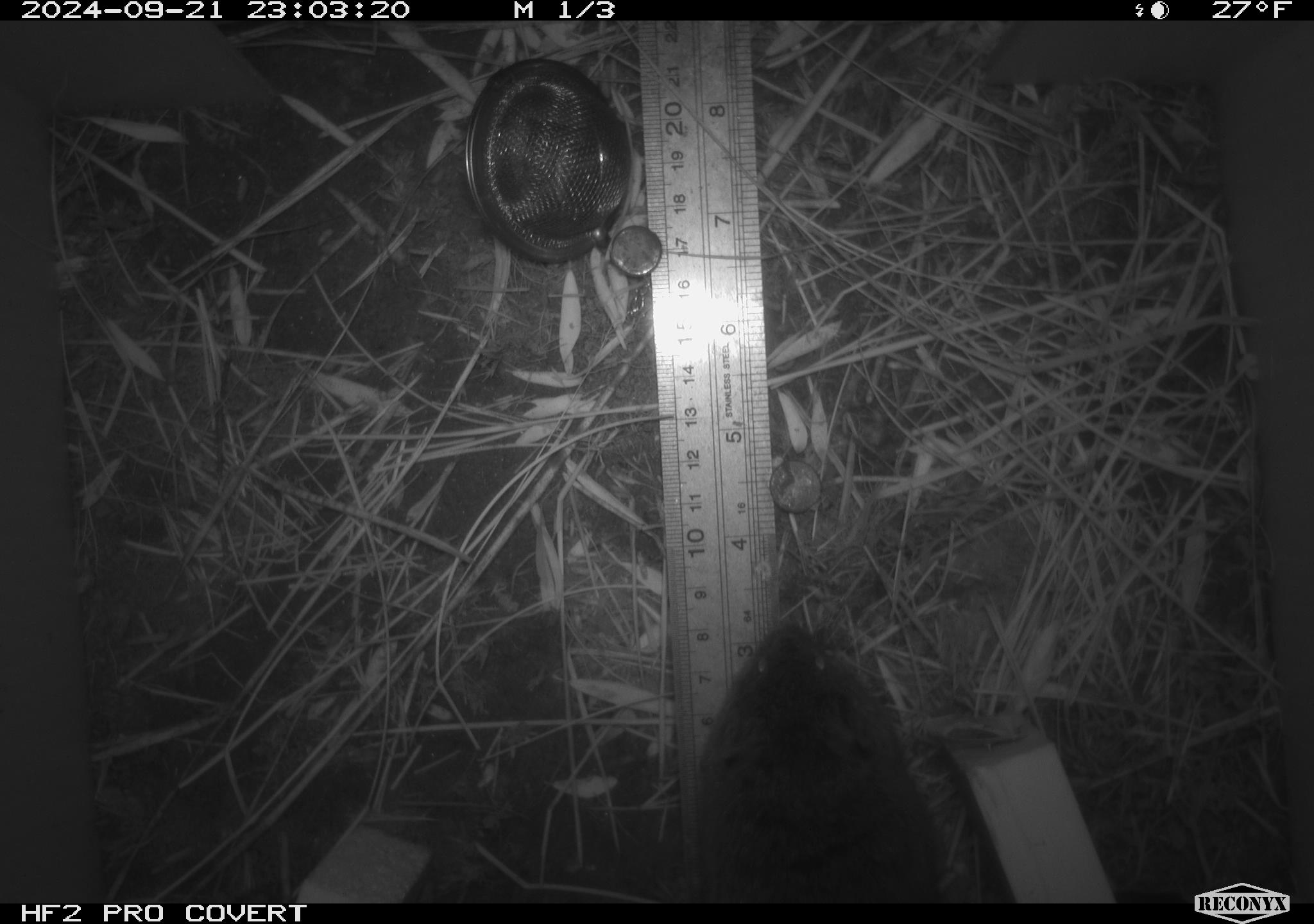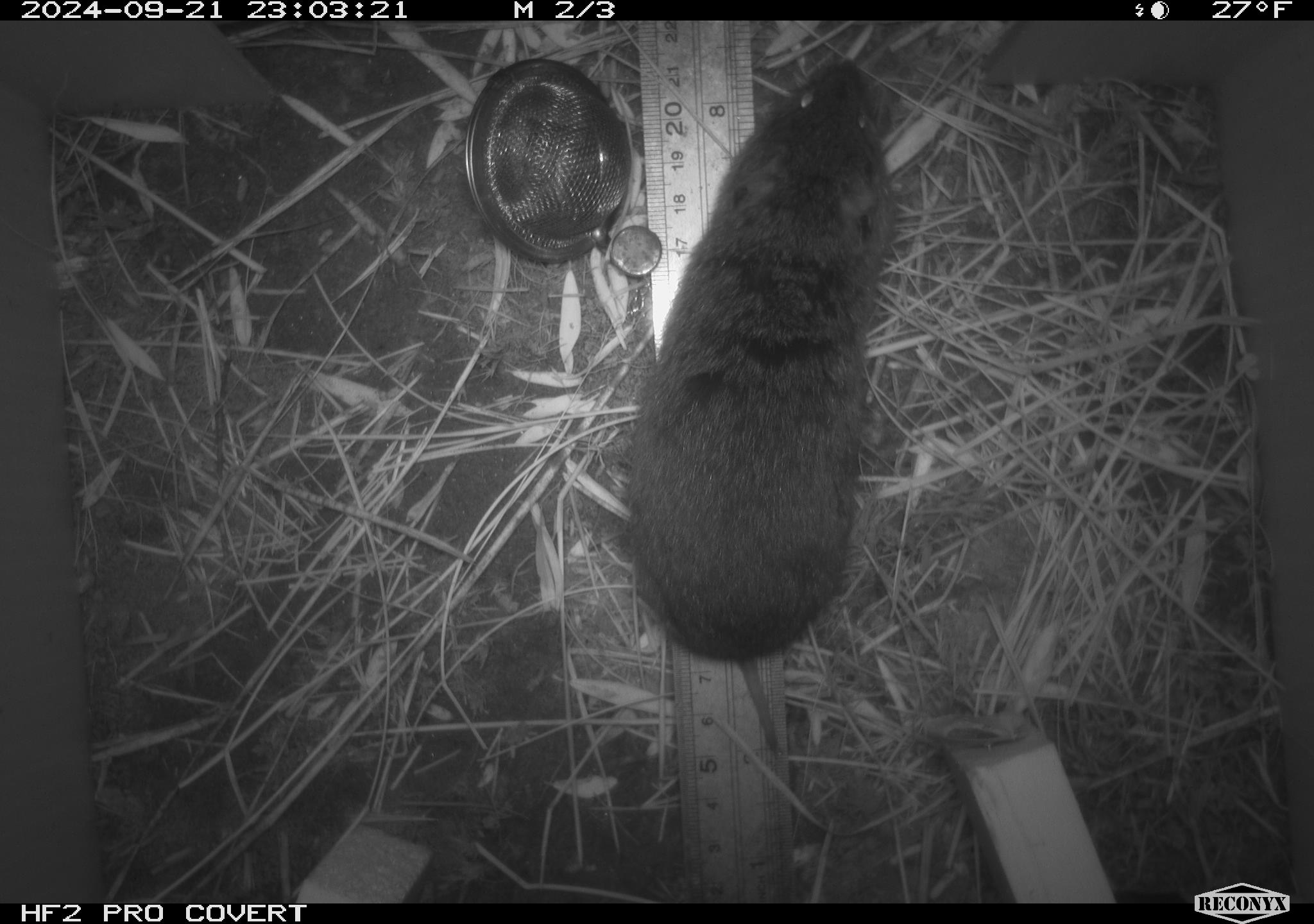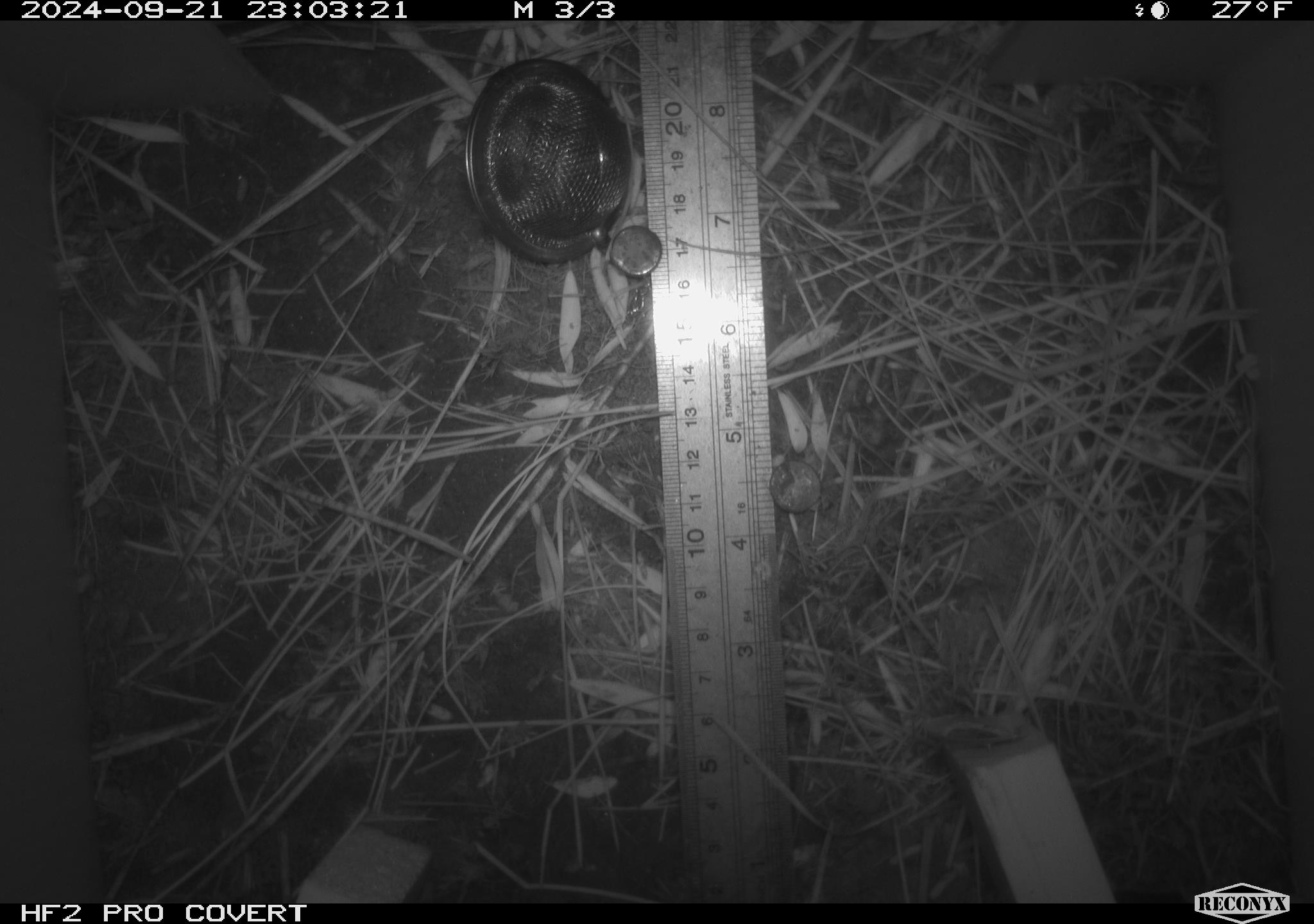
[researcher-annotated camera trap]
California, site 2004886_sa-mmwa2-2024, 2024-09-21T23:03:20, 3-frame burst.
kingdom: Animalia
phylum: Chordata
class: Mammalia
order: Rodentia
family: Cricetidae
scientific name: Arvicolinae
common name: voles, lemmings, and muskrats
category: arvicolinae subfamily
Arvicolinae subfamily (voles, lemmings, and muskrats) (Arvicolinae).